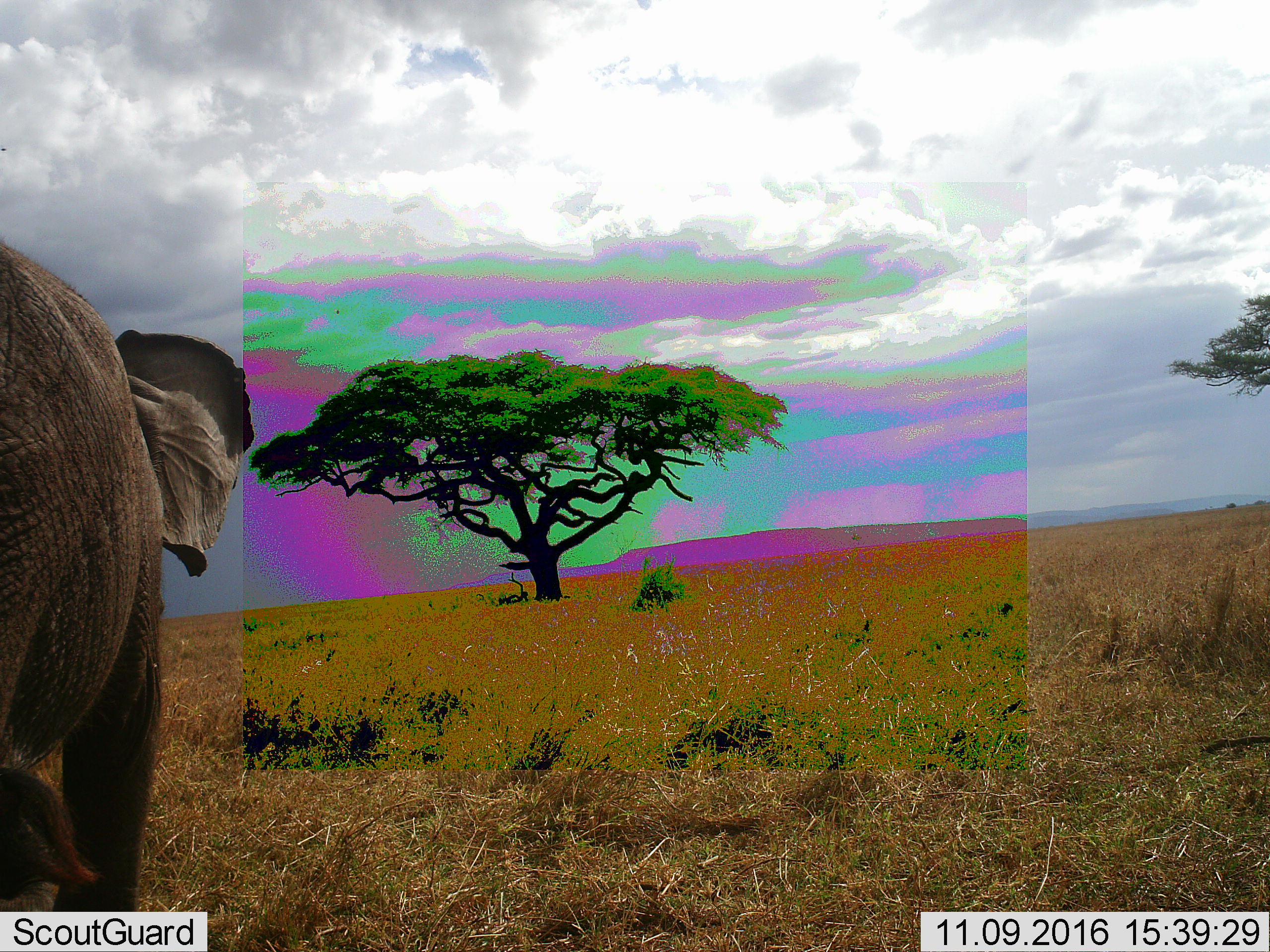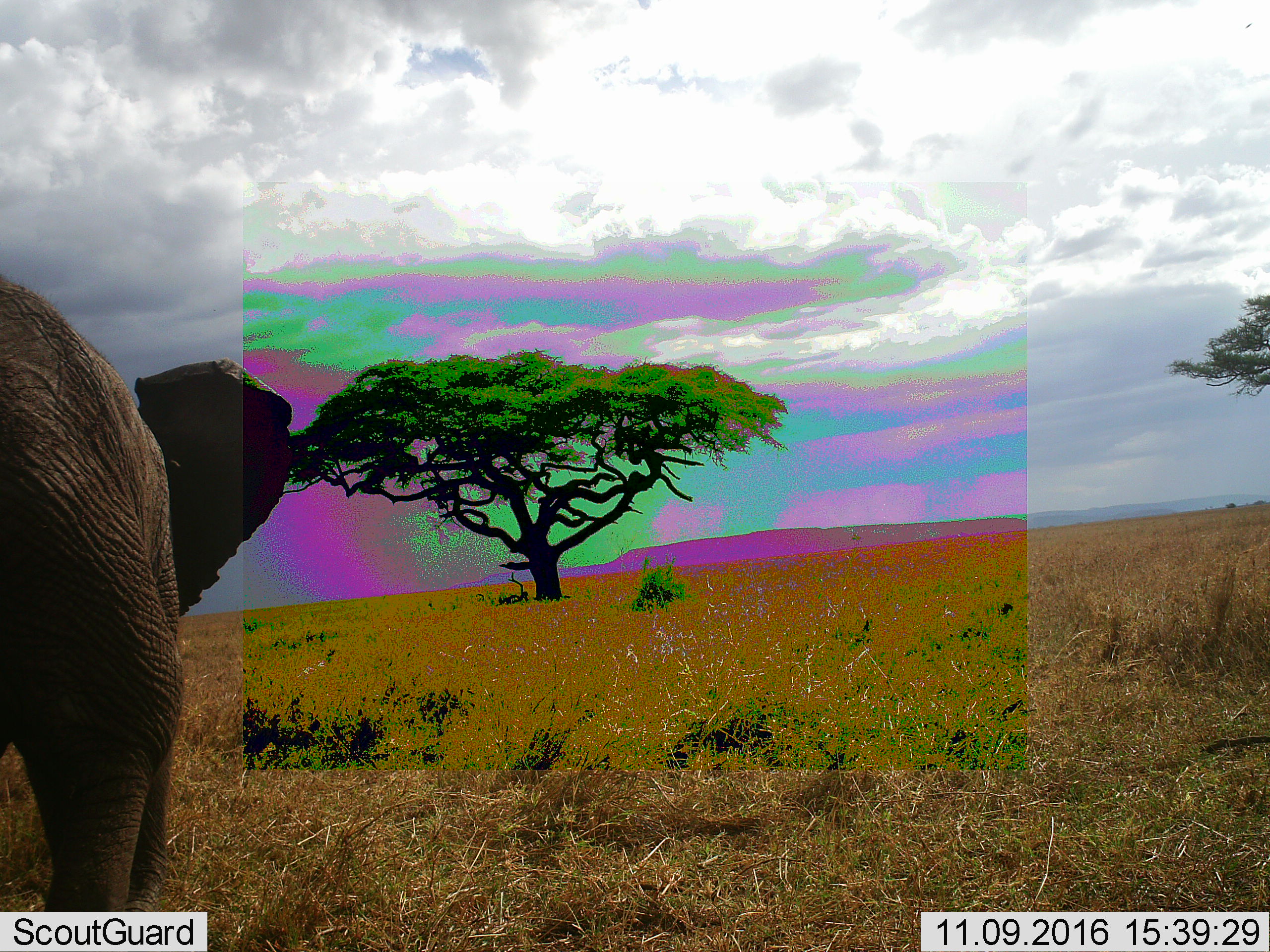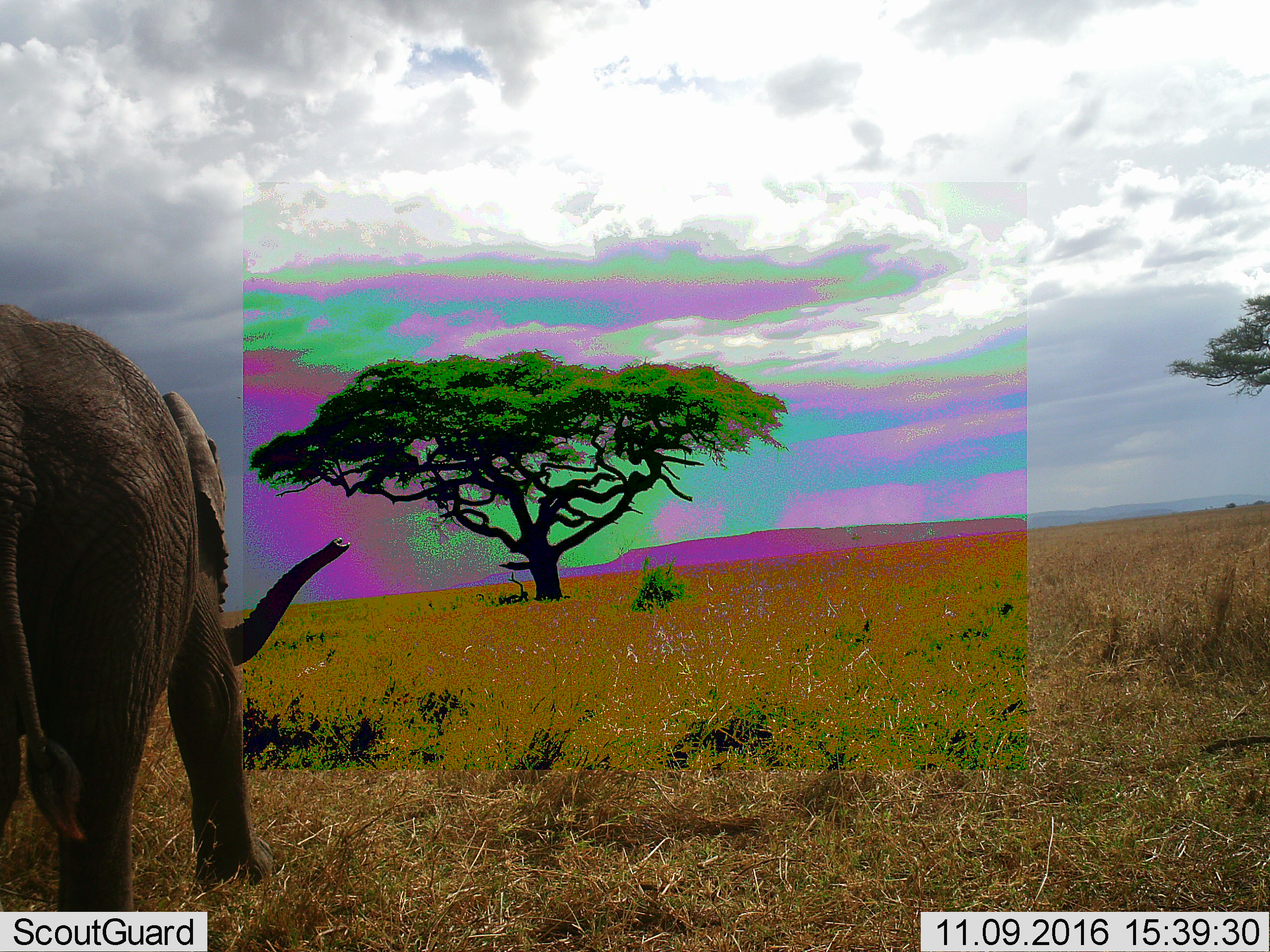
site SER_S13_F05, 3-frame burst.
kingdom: Animalia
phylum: Chordata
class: Mammalia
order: Proboscidea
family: Elephantidae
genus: Loxodonta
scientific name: Loxodonta africana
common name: african bush elephant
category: elephant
Elephant (african bush elephant) (Loxodonta africana), count 1. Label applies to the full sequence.